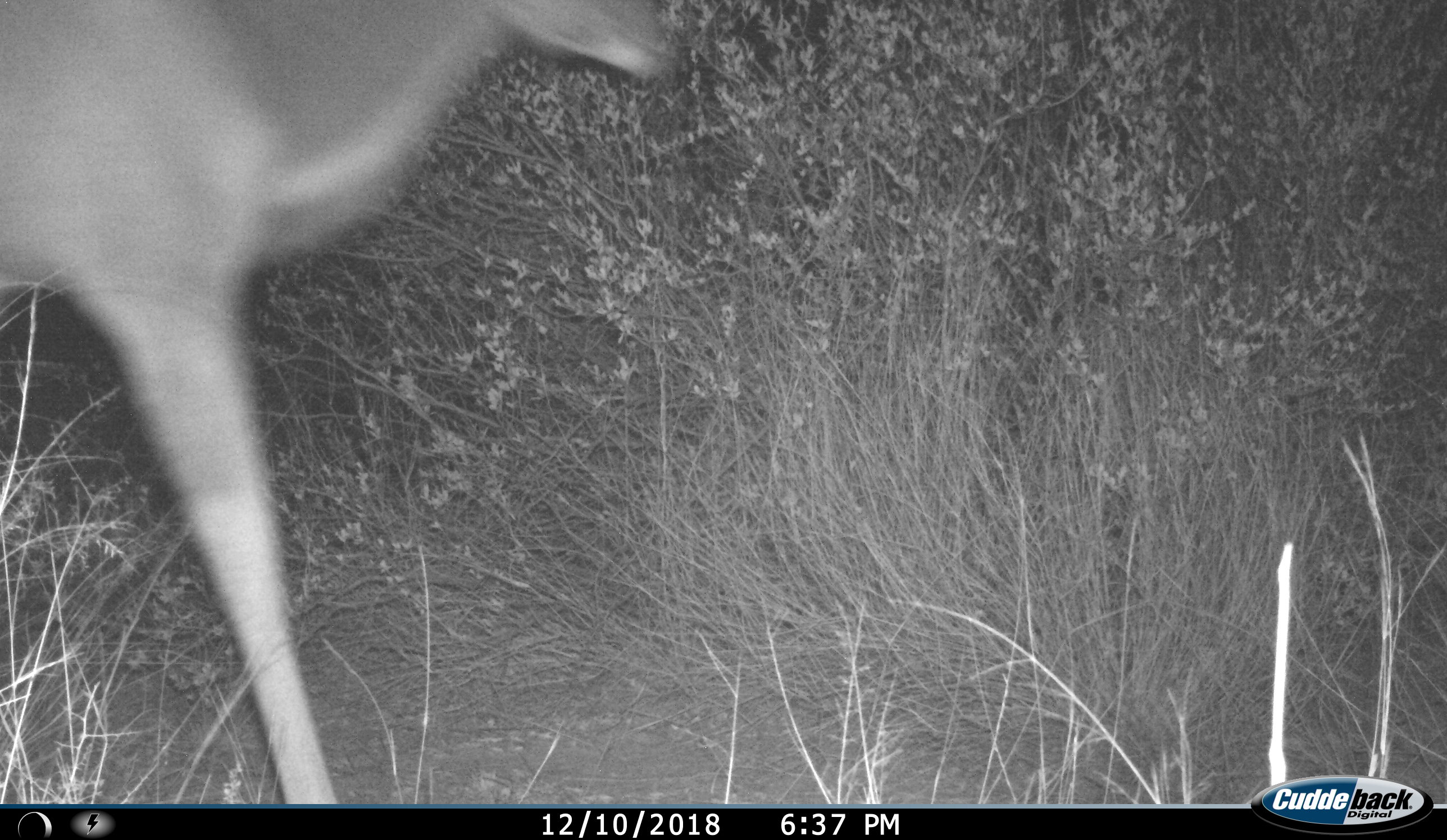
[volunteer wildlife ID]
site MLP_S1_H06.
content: unidentified animal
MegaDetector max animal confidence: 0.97